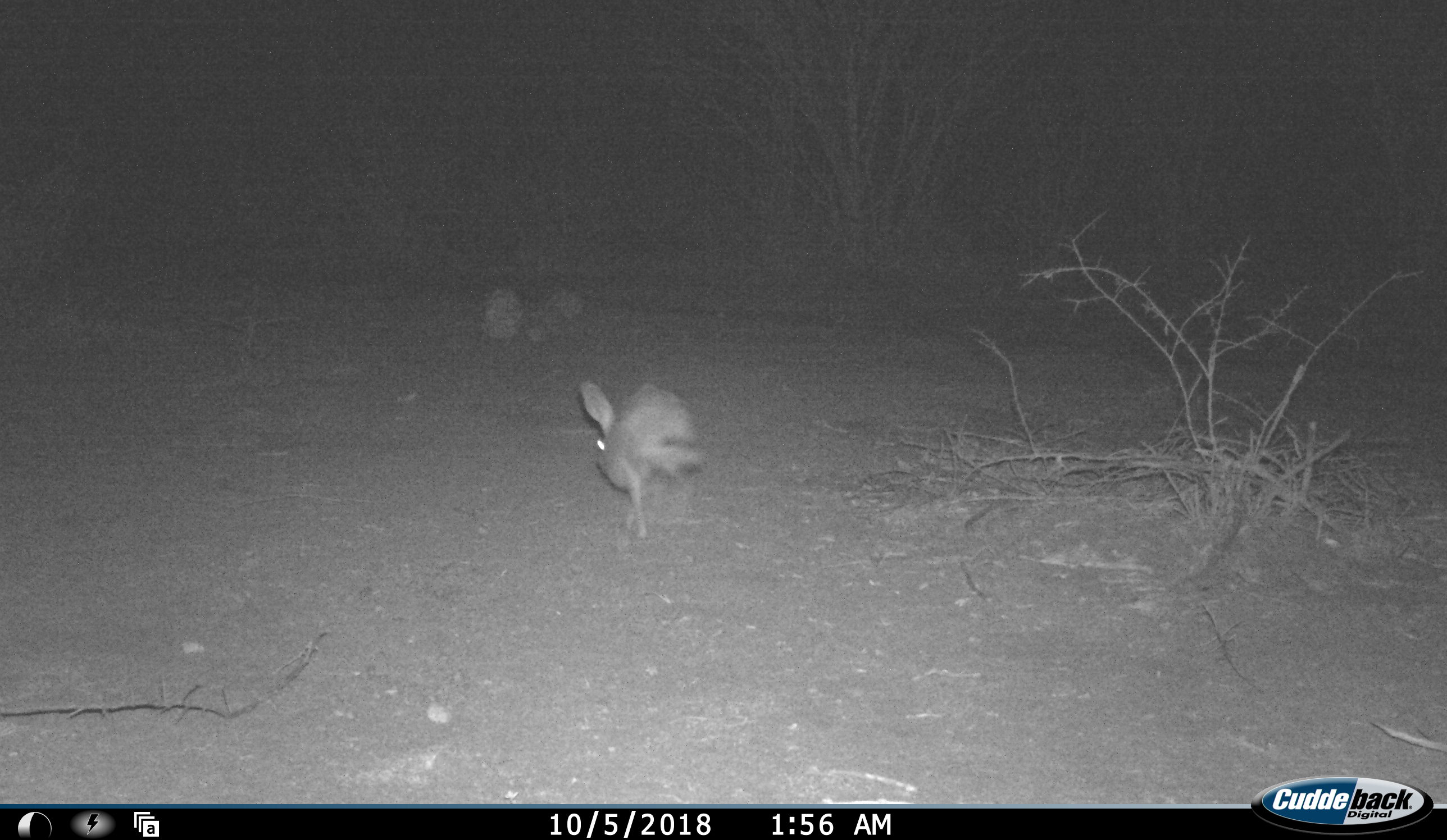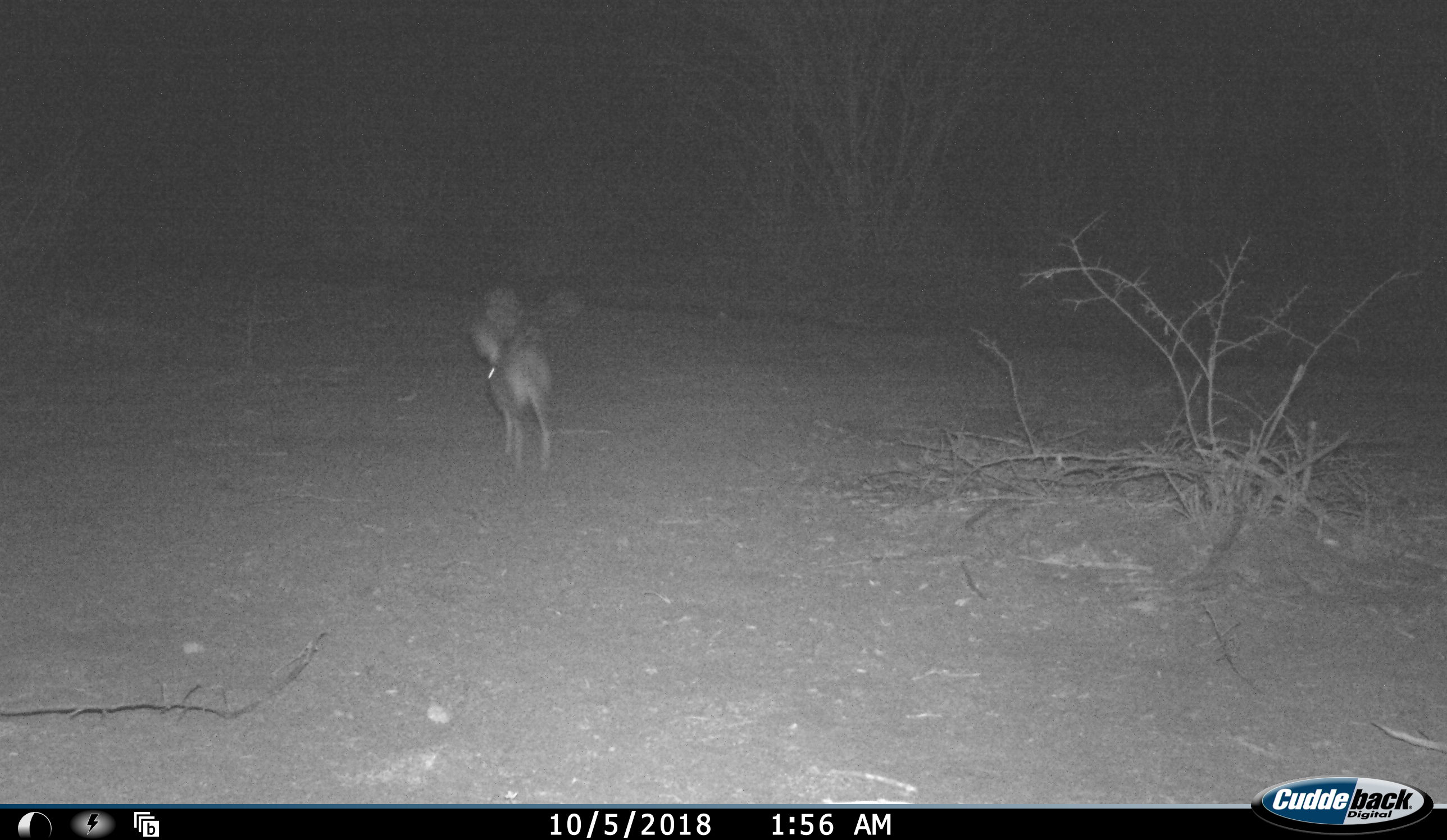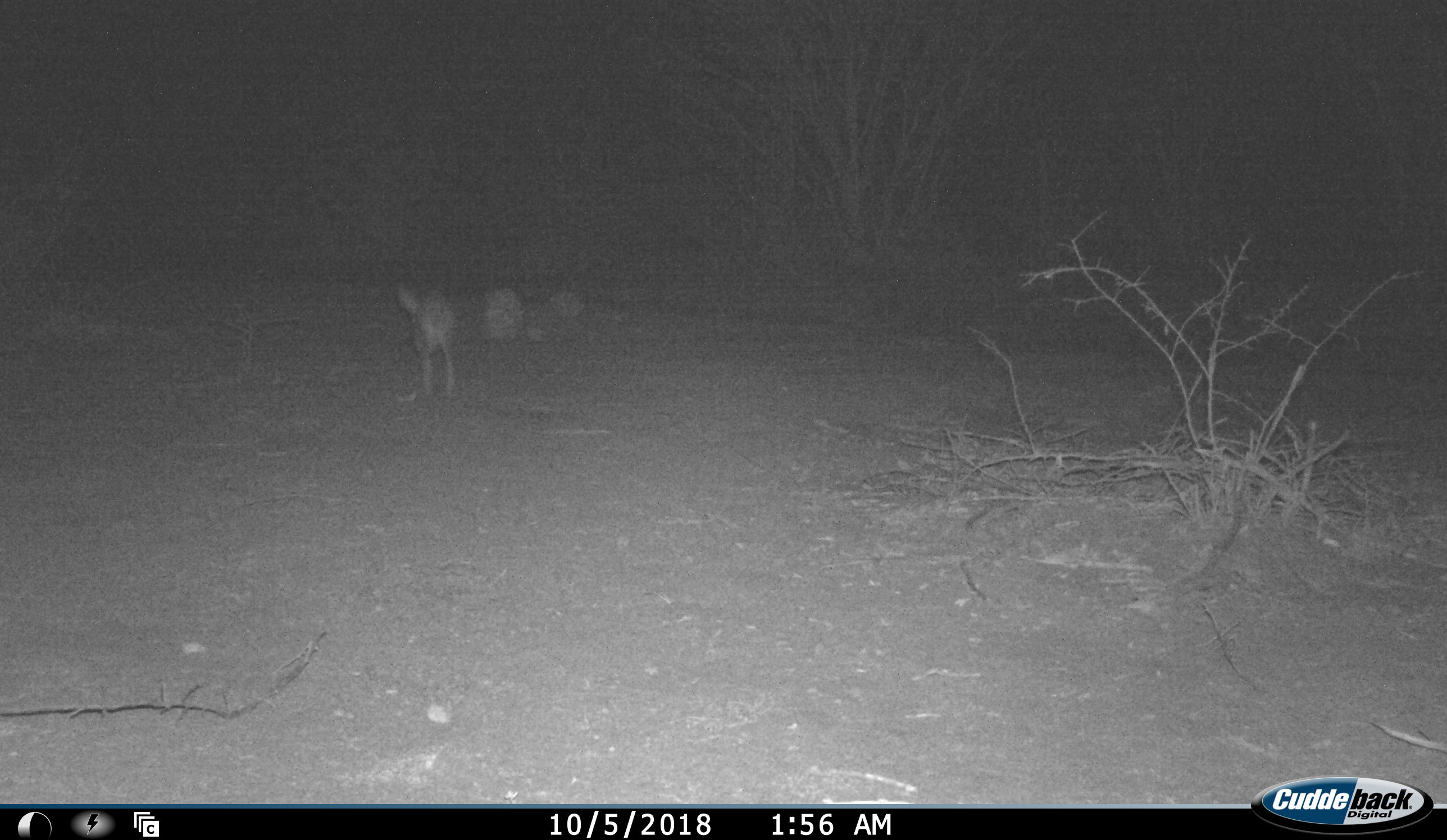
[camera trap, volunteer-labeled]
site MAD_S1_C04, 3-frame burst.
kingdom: Animalia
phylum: Chordata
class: Mammalia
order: Lagomorpha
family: Leporidae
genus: Lepus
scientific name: Lepus capensis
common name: cape hare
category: harecape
Harecape (cape hare) (Lepus capensis), count 1. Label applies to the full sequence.